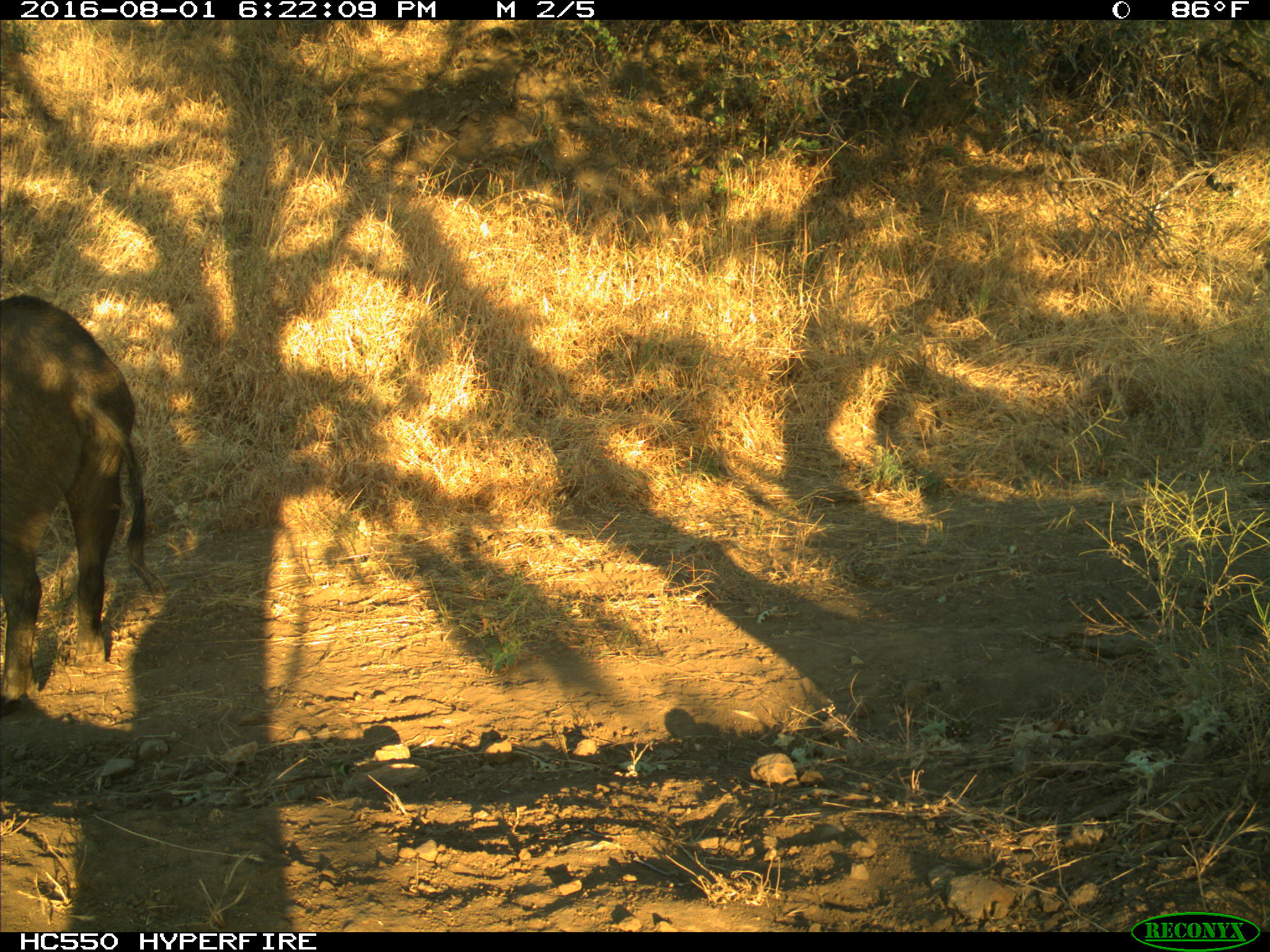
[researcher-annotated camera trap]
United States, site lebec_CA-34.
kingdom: Animalia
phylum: Chordata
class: Mammalia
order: Artiodactyla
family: Suidae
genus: Sus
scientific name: Sus scrofa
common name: wild boar